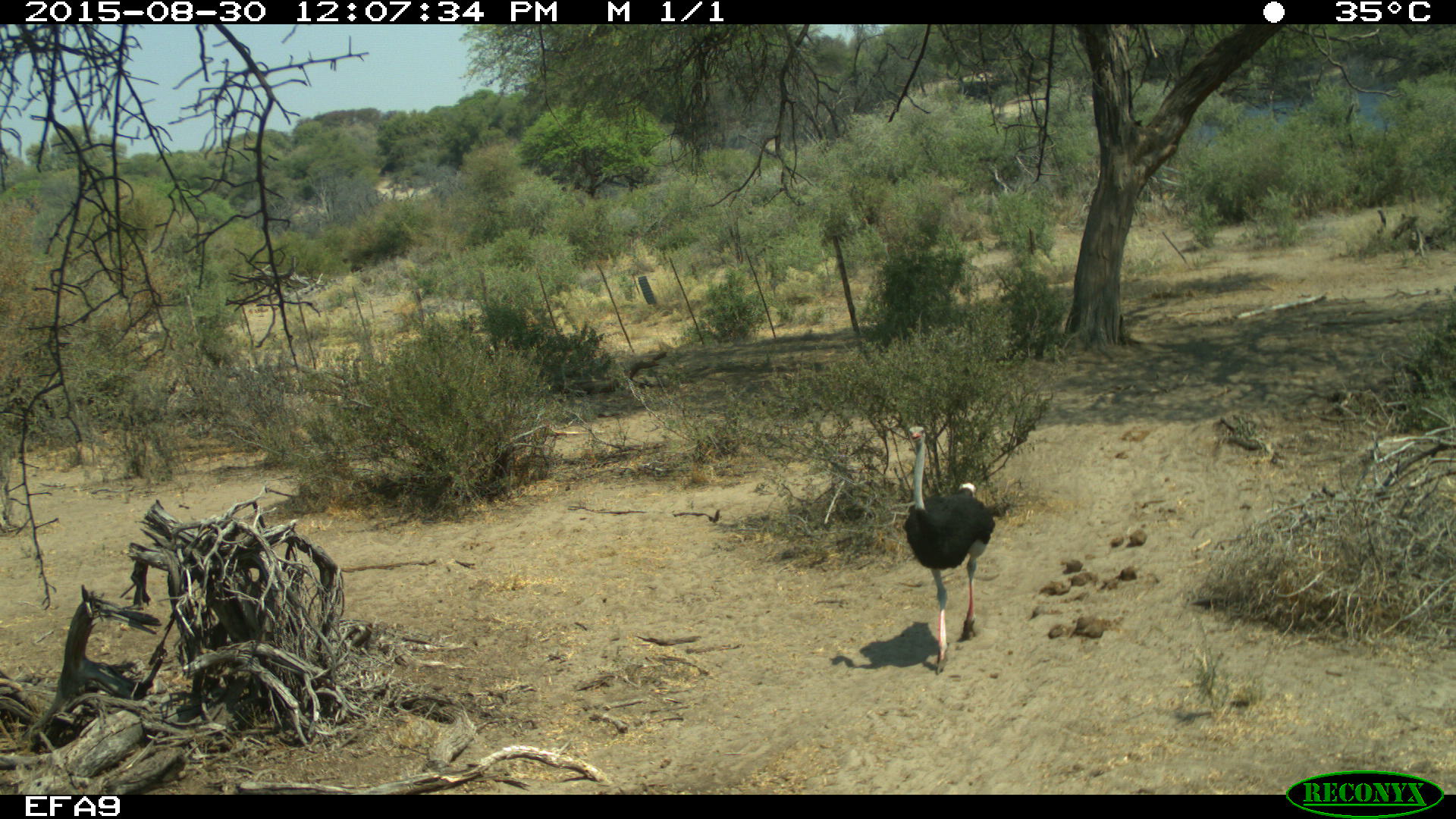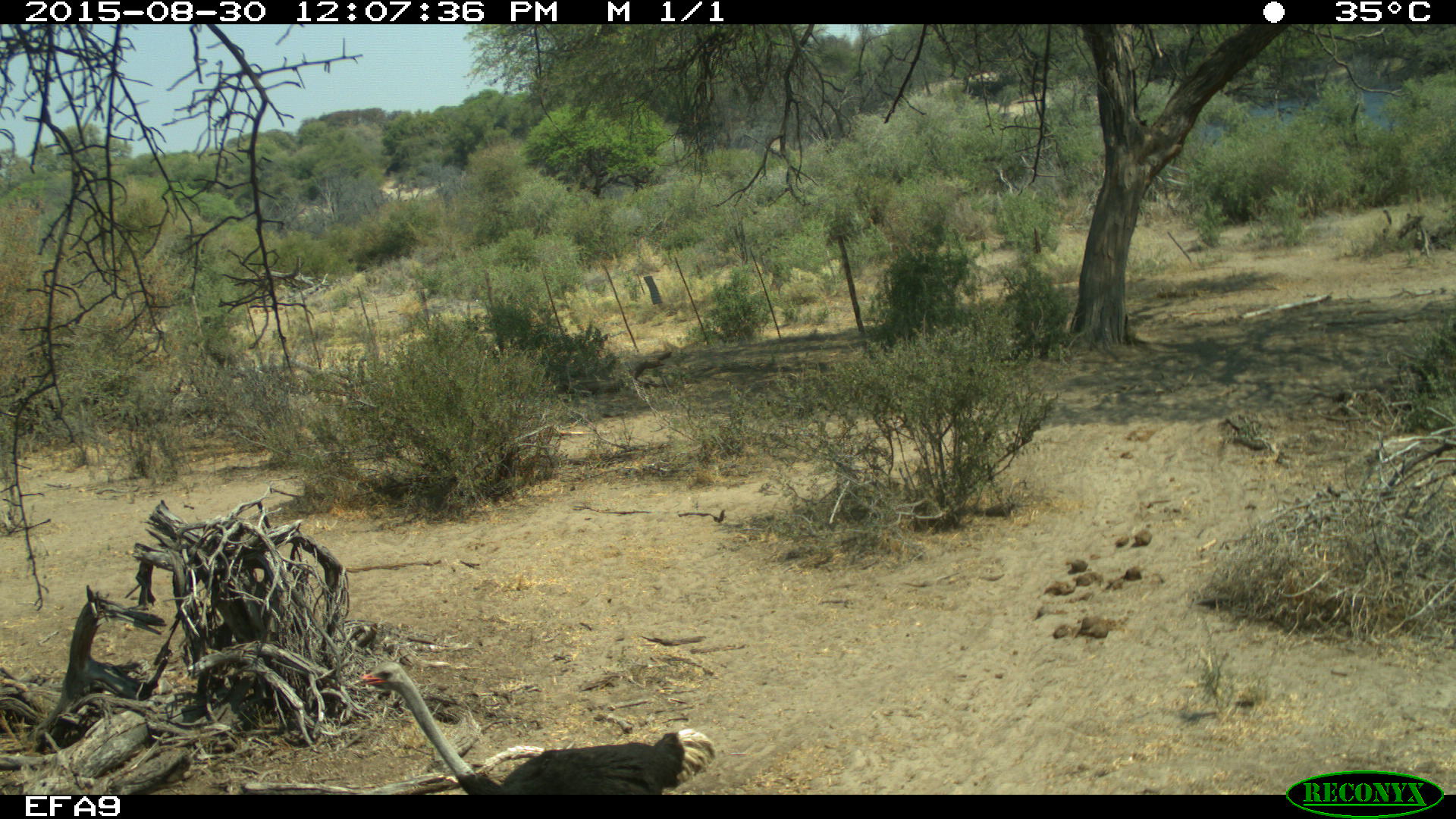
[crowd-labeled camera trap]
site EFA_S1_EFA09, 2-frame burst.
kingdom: Animalia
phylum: Chordata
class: Aves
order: Struthioniformes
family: Struthionidae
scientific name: Struthionidae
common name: ostrich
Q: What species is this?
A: Ostrich (Struthionidae).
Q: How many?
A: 1.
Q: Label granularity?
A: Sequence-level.